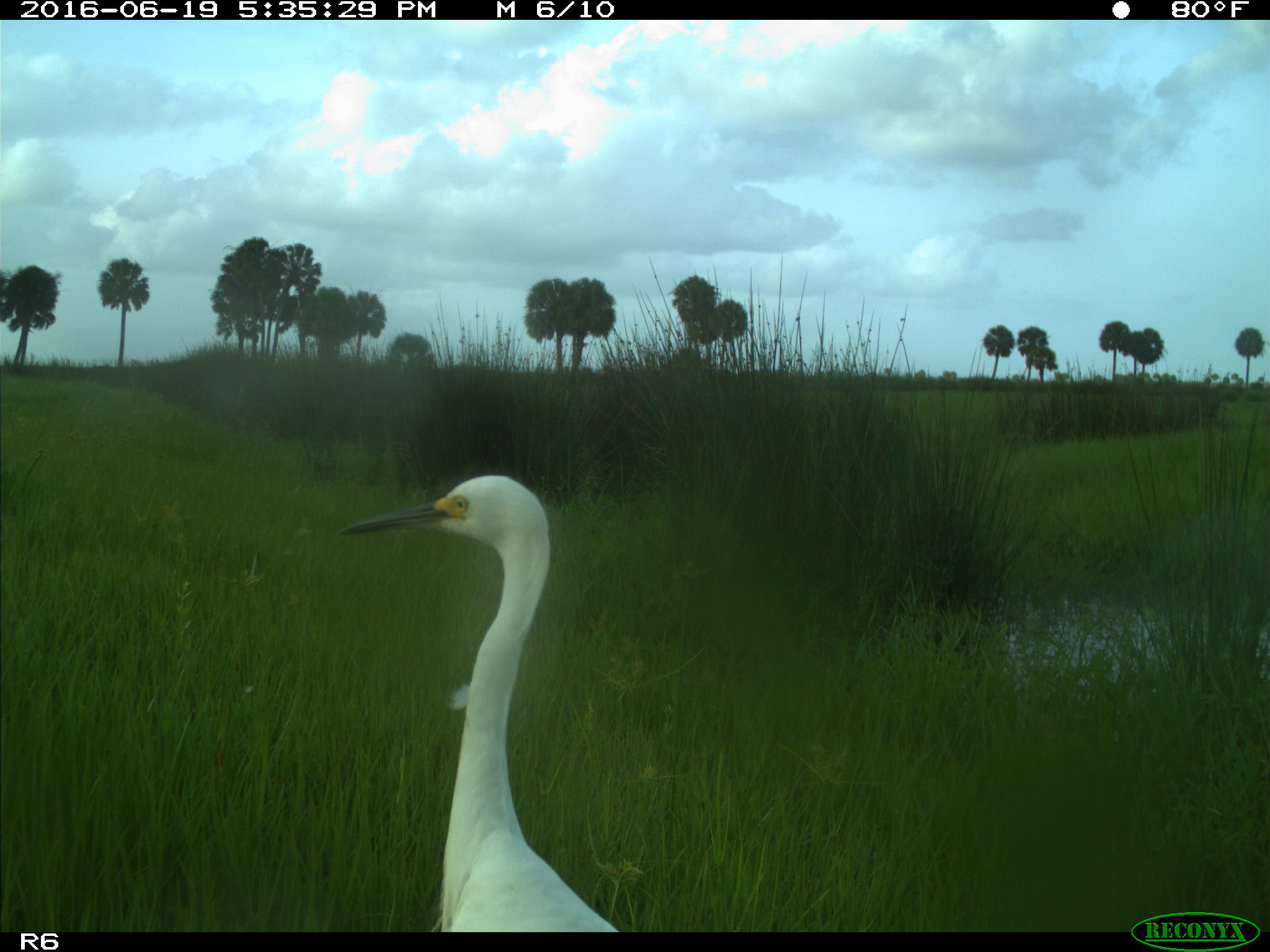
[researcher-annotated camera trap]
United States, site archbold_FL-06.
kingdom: Animalia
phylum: Chordata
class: Aves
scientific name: Aves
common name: birds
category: unidentified bird